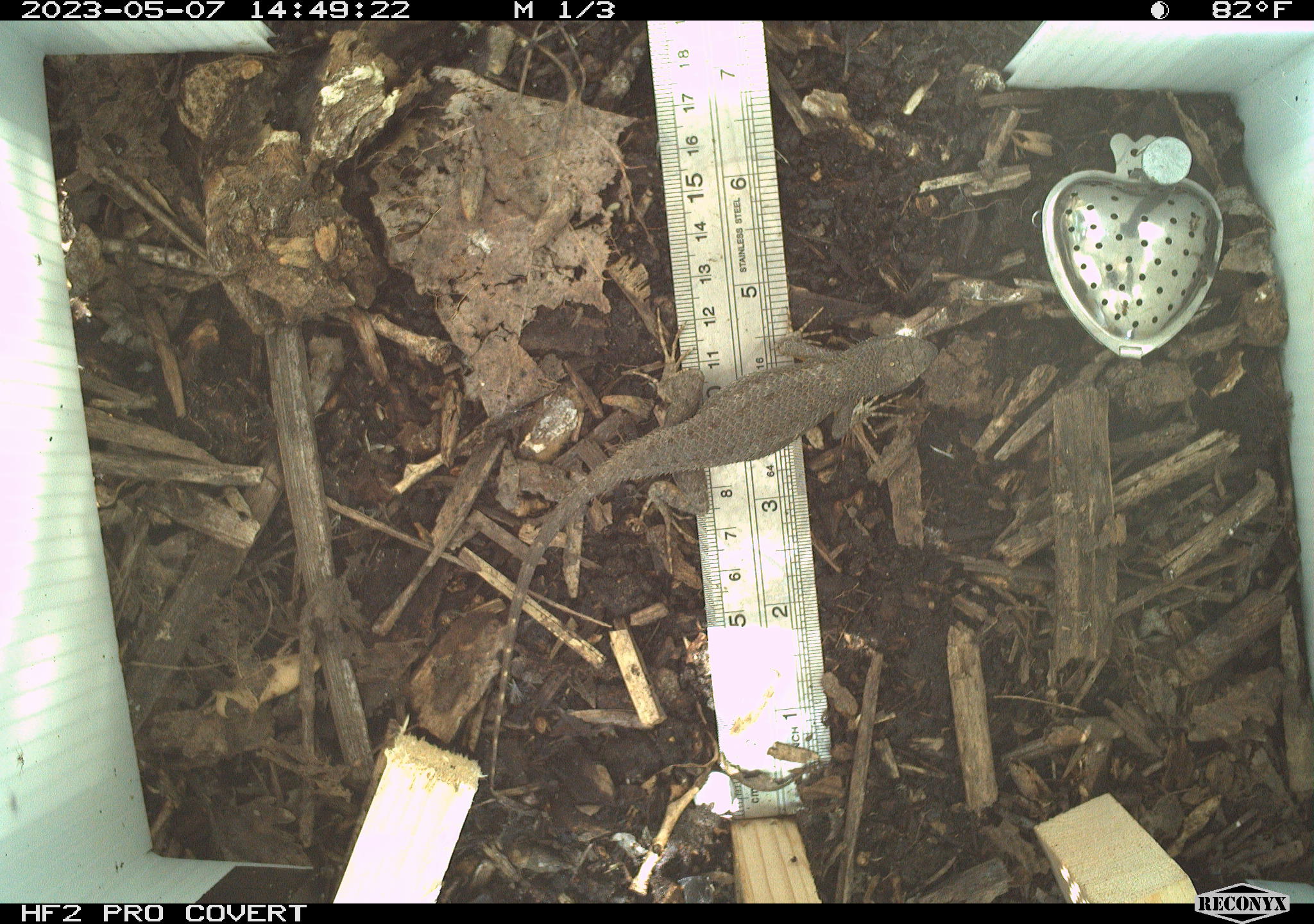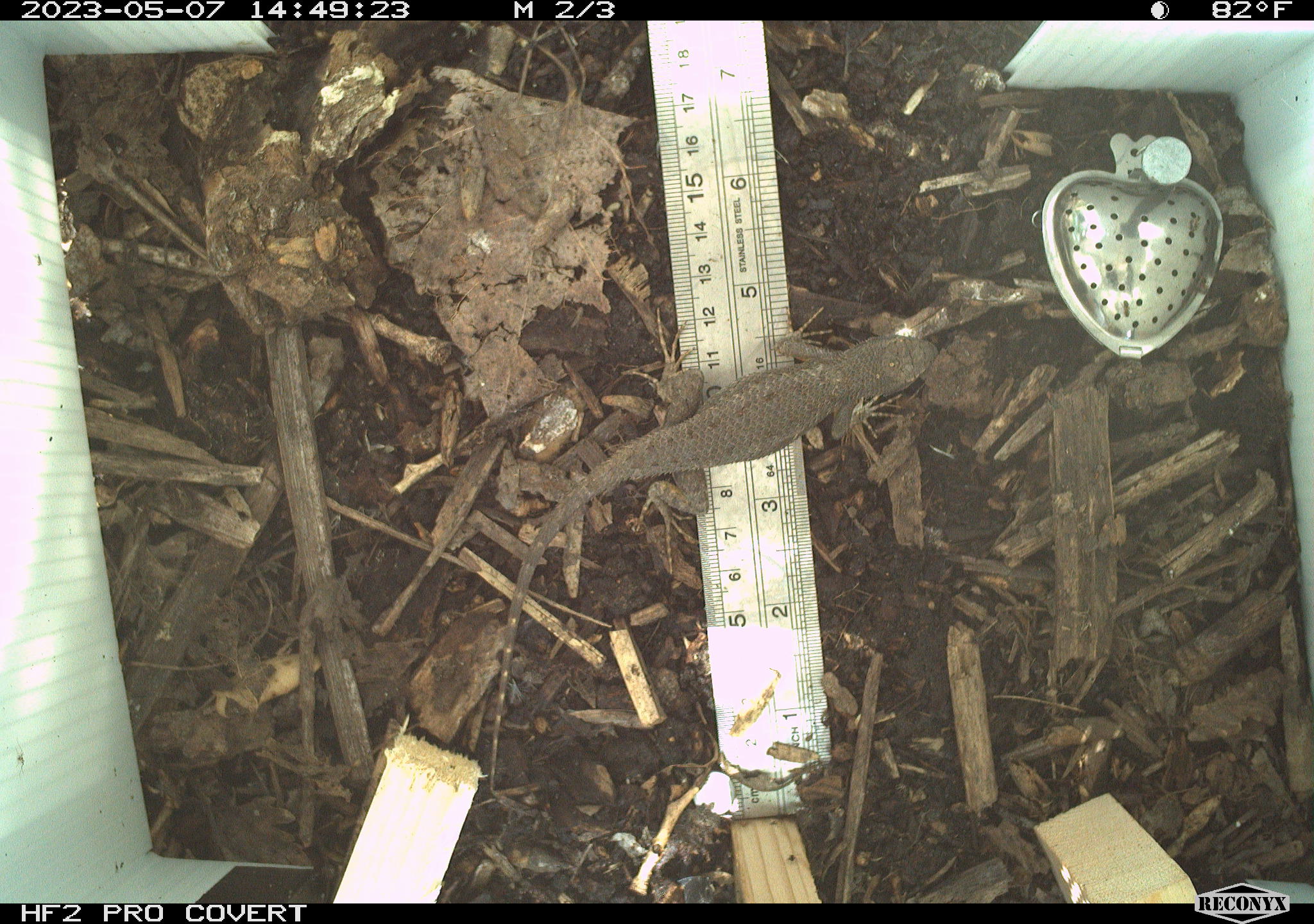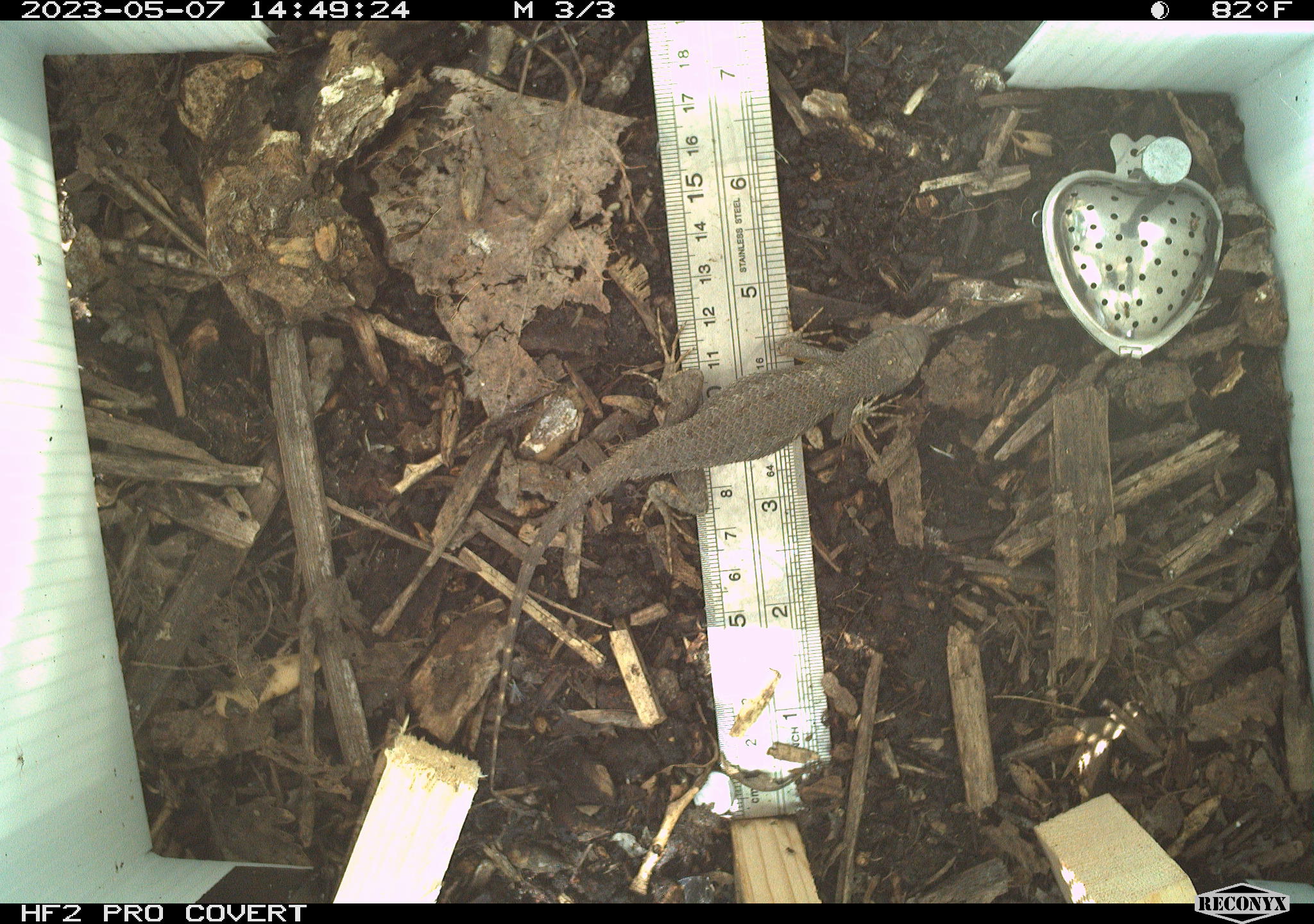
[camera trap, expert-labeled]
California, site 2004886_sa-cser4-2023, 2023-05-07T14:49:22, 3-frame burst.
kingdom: Animalia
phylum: Chordata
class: Reptilia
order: Squamata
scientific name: Squamata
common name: lizards and snakes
Lizards and snakes (Squamata).